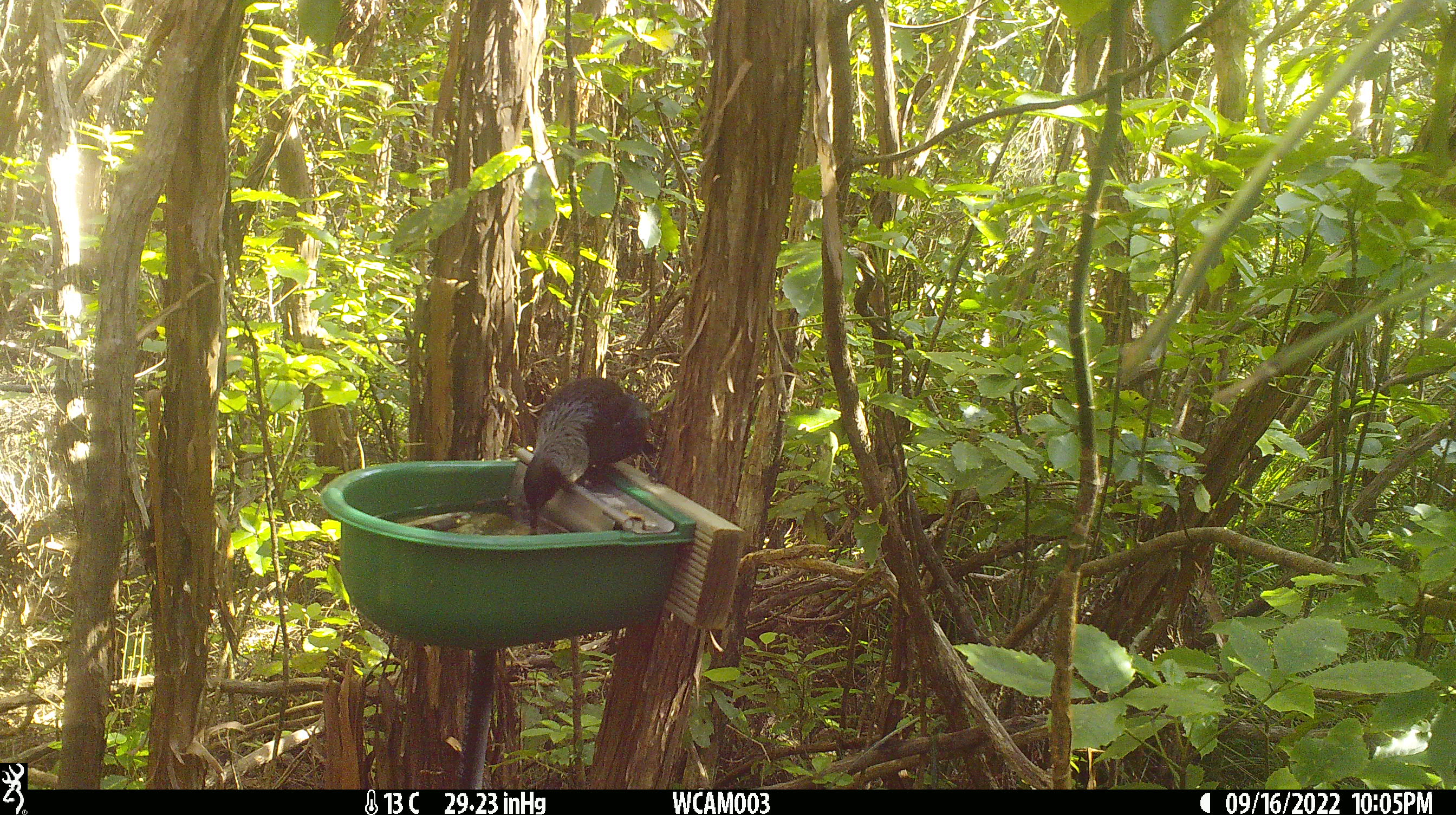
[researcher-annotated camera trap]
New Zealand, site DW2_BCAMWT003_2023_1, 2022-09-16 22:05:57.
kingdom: Animalia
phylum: Chordata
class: Aves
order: Passeriformes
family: Meliphagidae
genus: Prosthemadera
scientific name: Prosthemadera novaeseelandiae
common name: tui